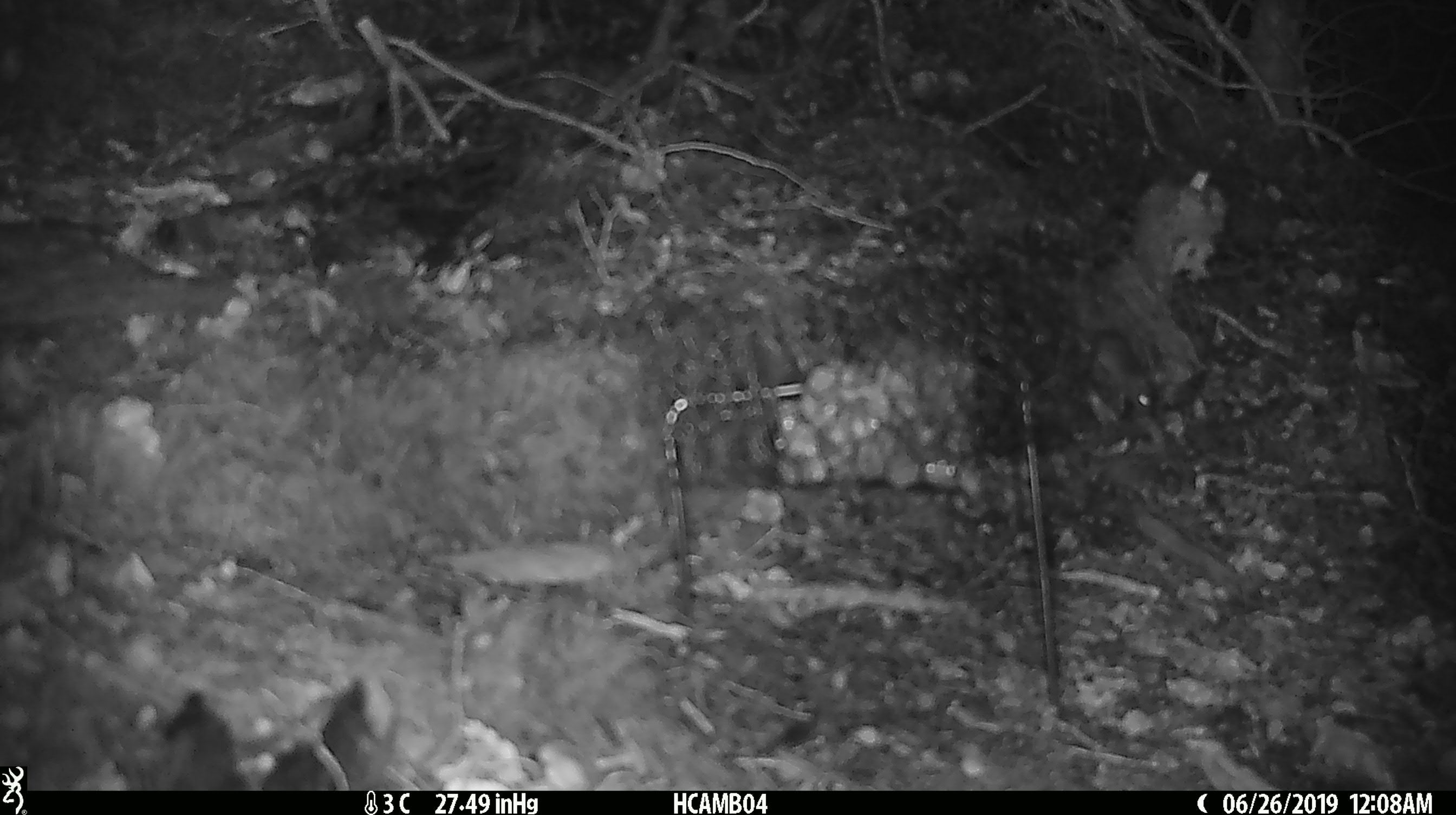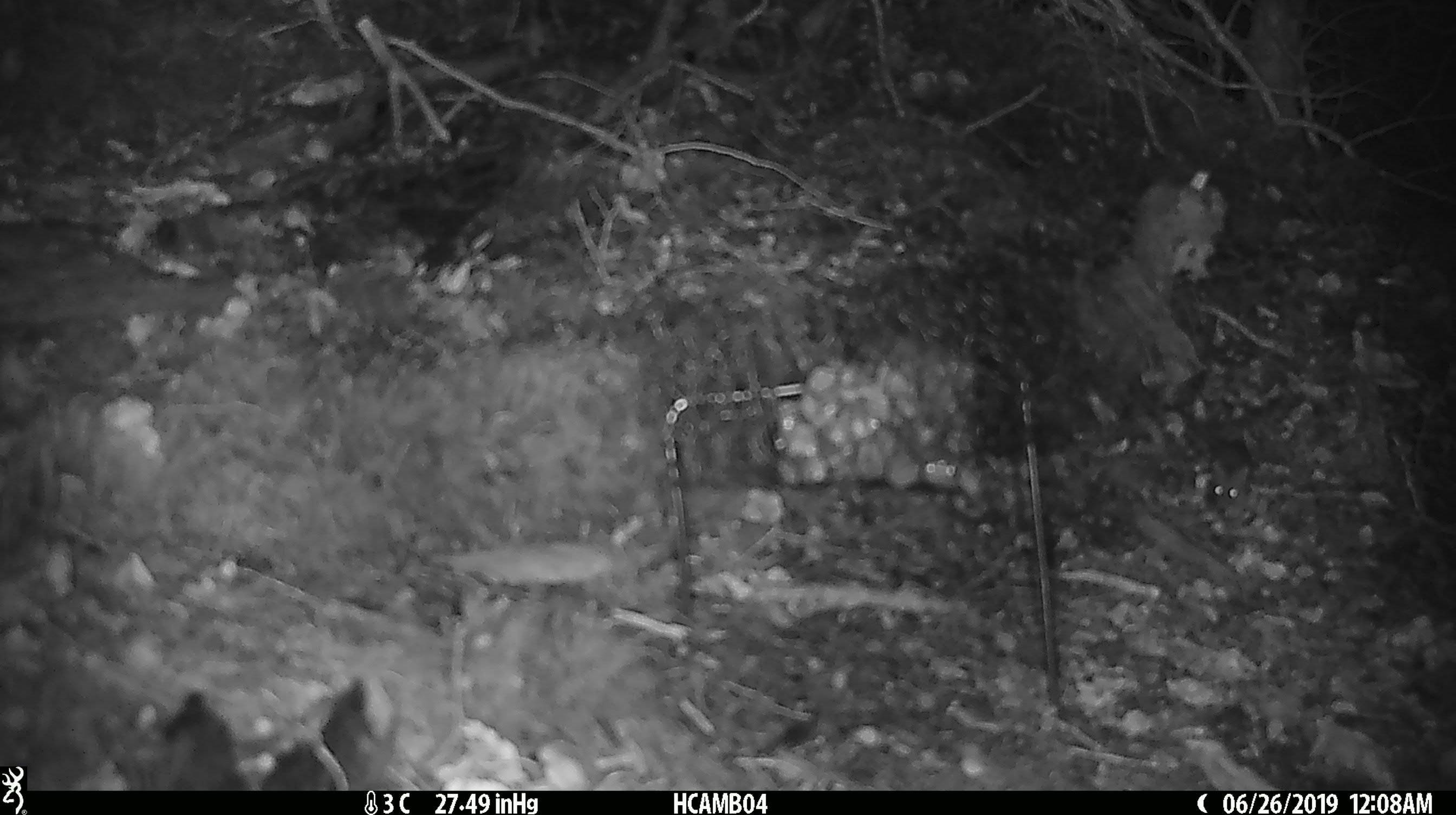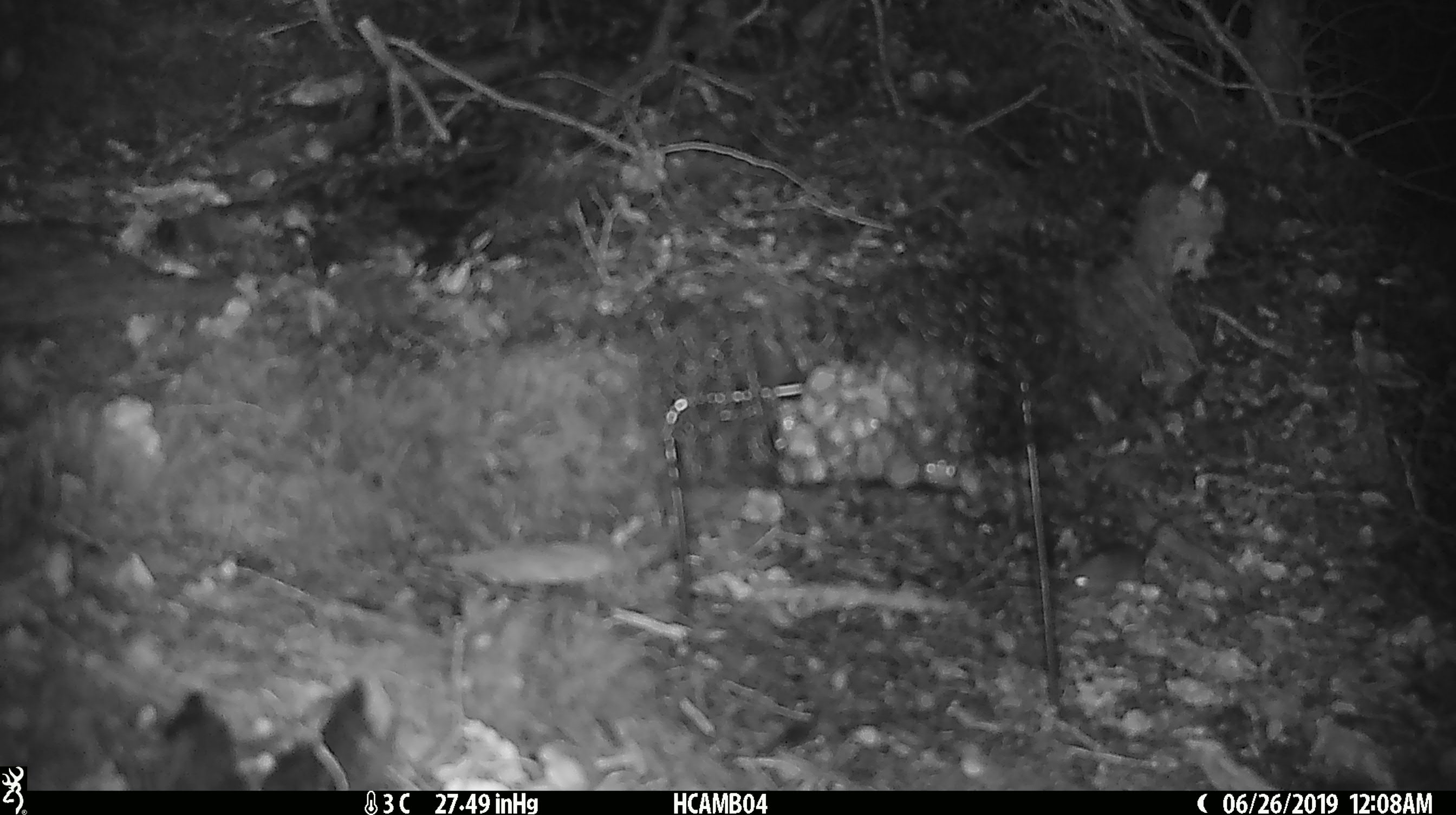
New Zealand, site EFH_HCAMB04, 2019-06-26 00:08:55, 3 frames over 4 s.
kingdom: Animalia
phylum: Chordata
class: Mammalia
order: Rodentia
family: Muridae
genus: Mus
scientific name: Mus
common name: mouse